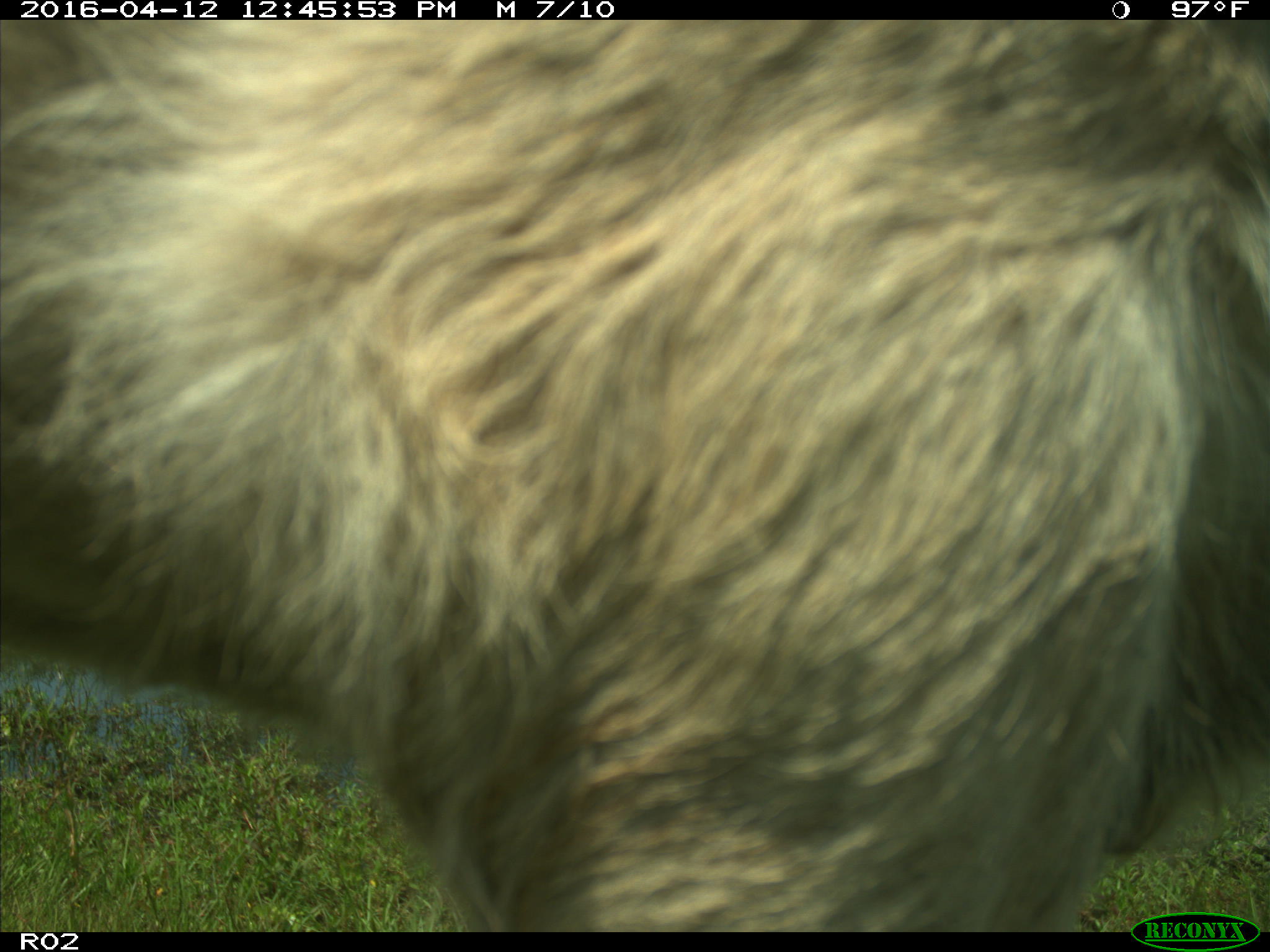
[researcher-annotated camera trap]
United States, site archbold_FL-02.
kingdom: Animalia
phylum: Chordata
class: Mammalia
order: Artiodactyla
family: Bovidae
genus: Bos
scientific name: Bos taurus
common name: domestic cow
Bos taurus (domestic cow).